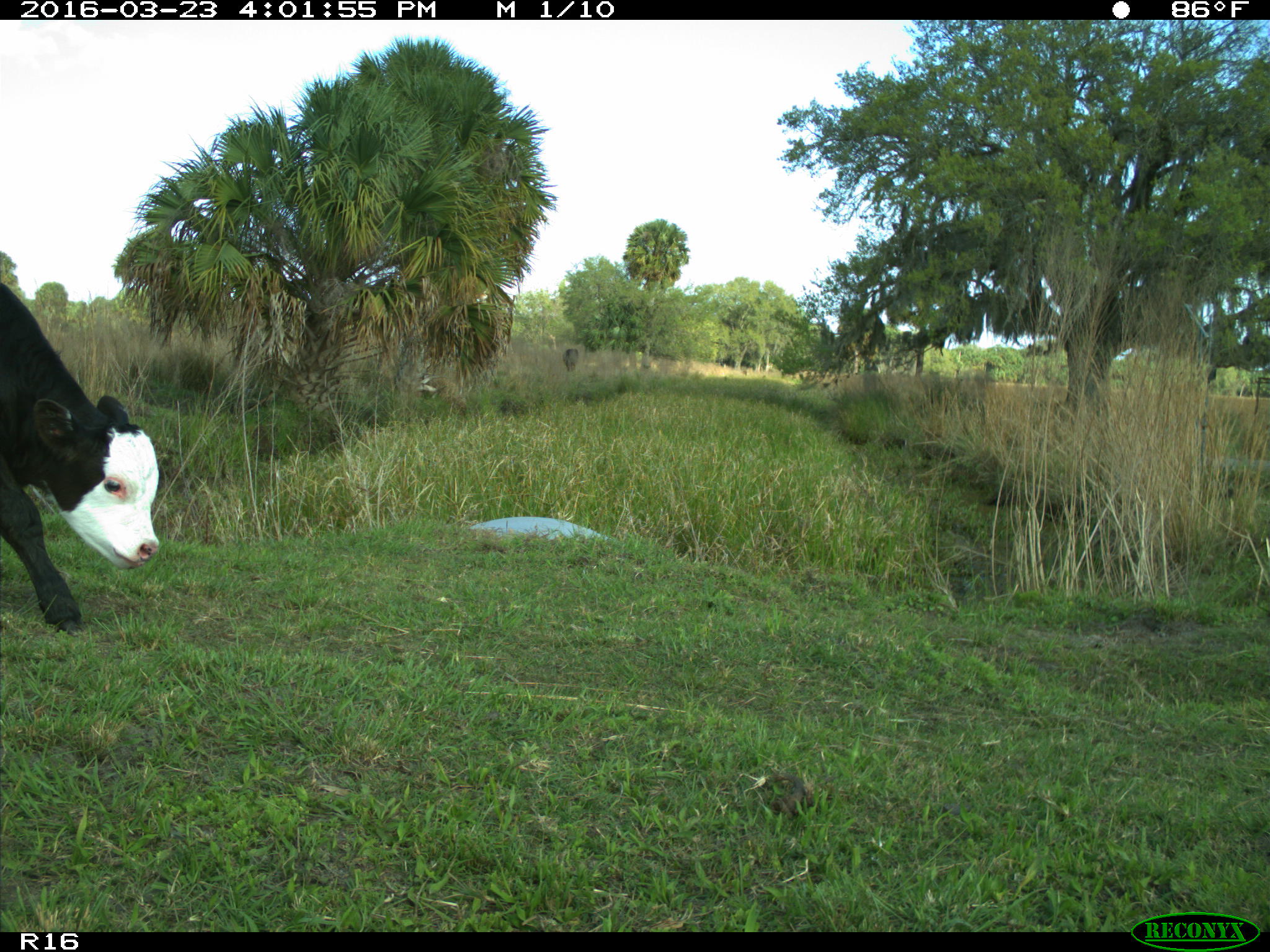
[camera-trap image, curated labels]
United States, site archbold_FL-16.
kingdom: Animalia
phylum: Chordata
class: Mammalia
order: Artiodactyla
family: Bovidae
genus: Bos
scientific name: Bos taurus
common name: domestic cow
Bos taurus (domestic cow).